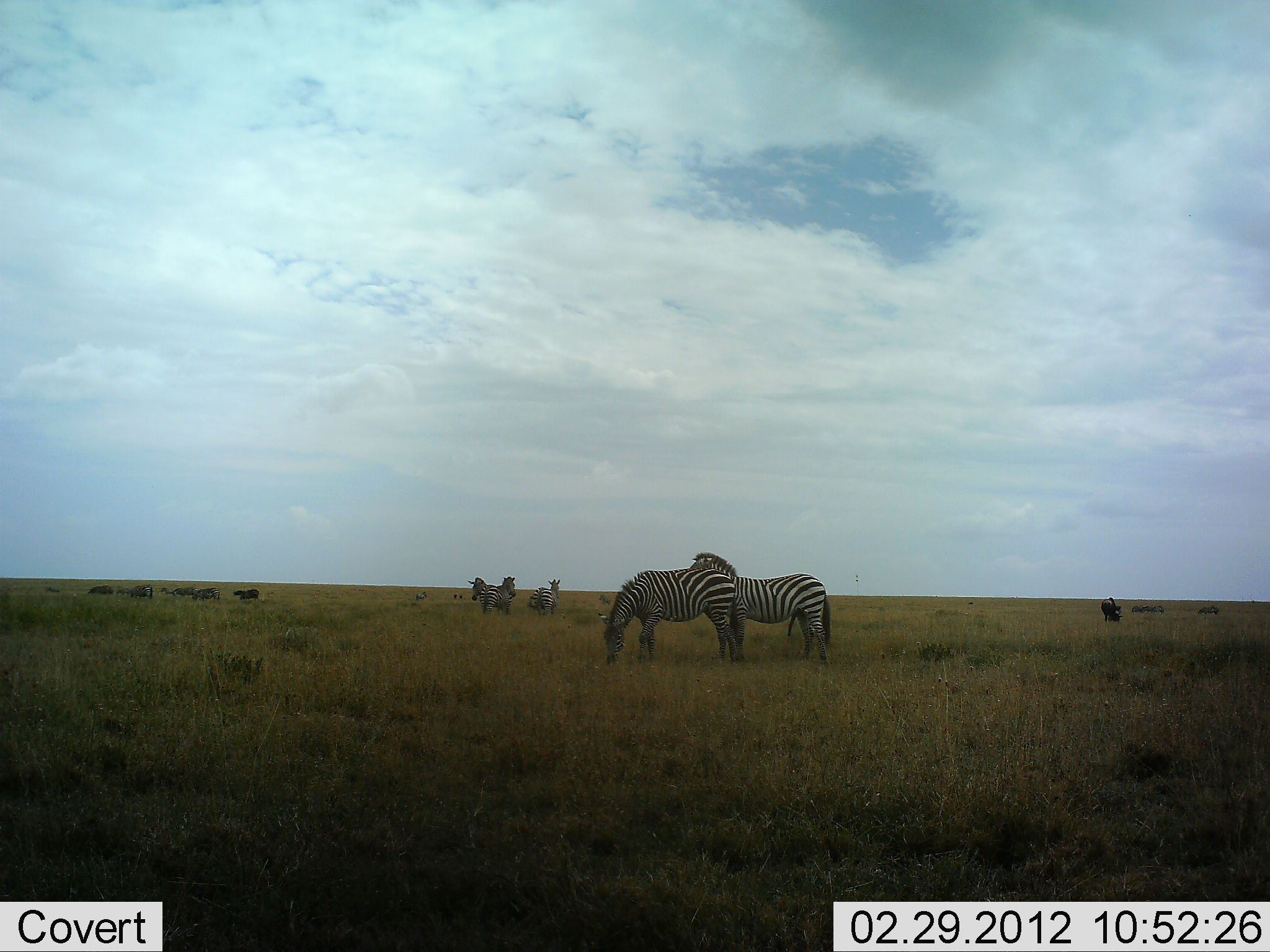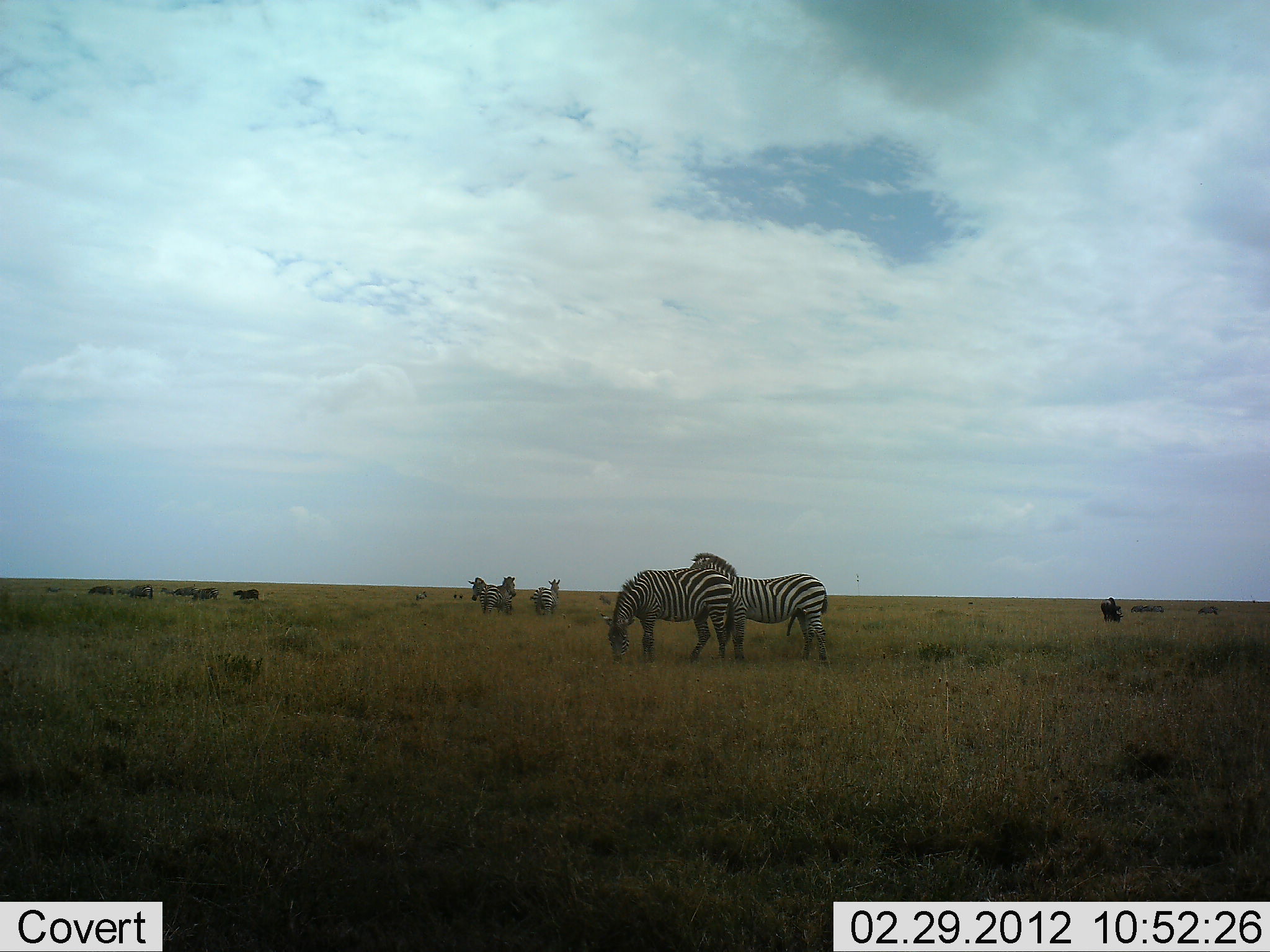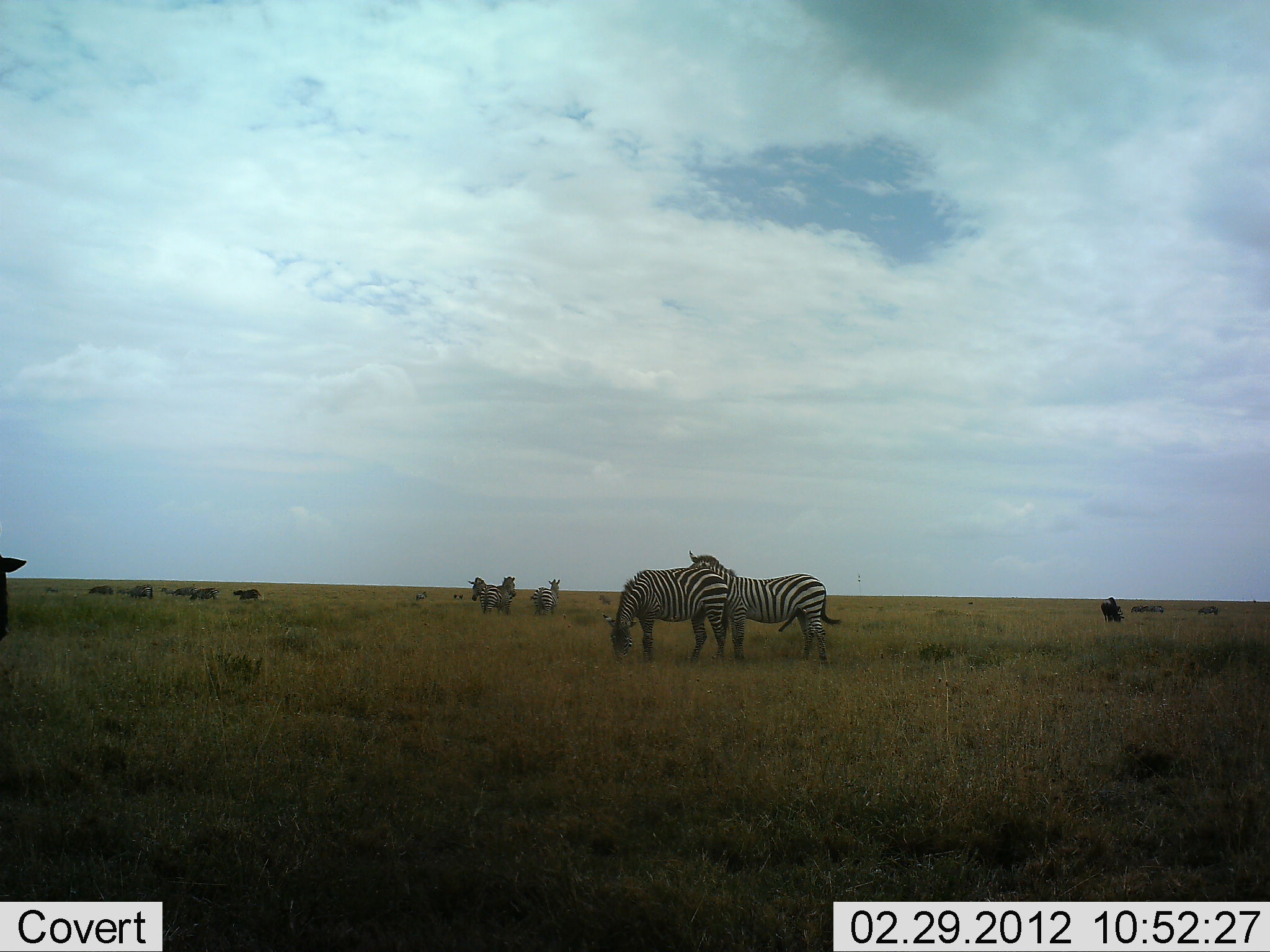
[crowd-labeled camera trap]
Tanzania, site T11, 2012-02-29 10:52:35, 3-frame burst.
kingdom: Animalia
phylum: Chordata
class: Mammalia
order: Perissodactyla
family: Equidae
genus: Equus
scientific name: Equus quagga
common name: plains zebra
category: zebra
Zebra (plains zebra) (Equus quagga), count 5. Behavior (volunteer vote fractions): standing 86%, resting 3%, moving 10%, interacting 10%. Young present (vote fraction): 0%. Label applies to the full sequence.